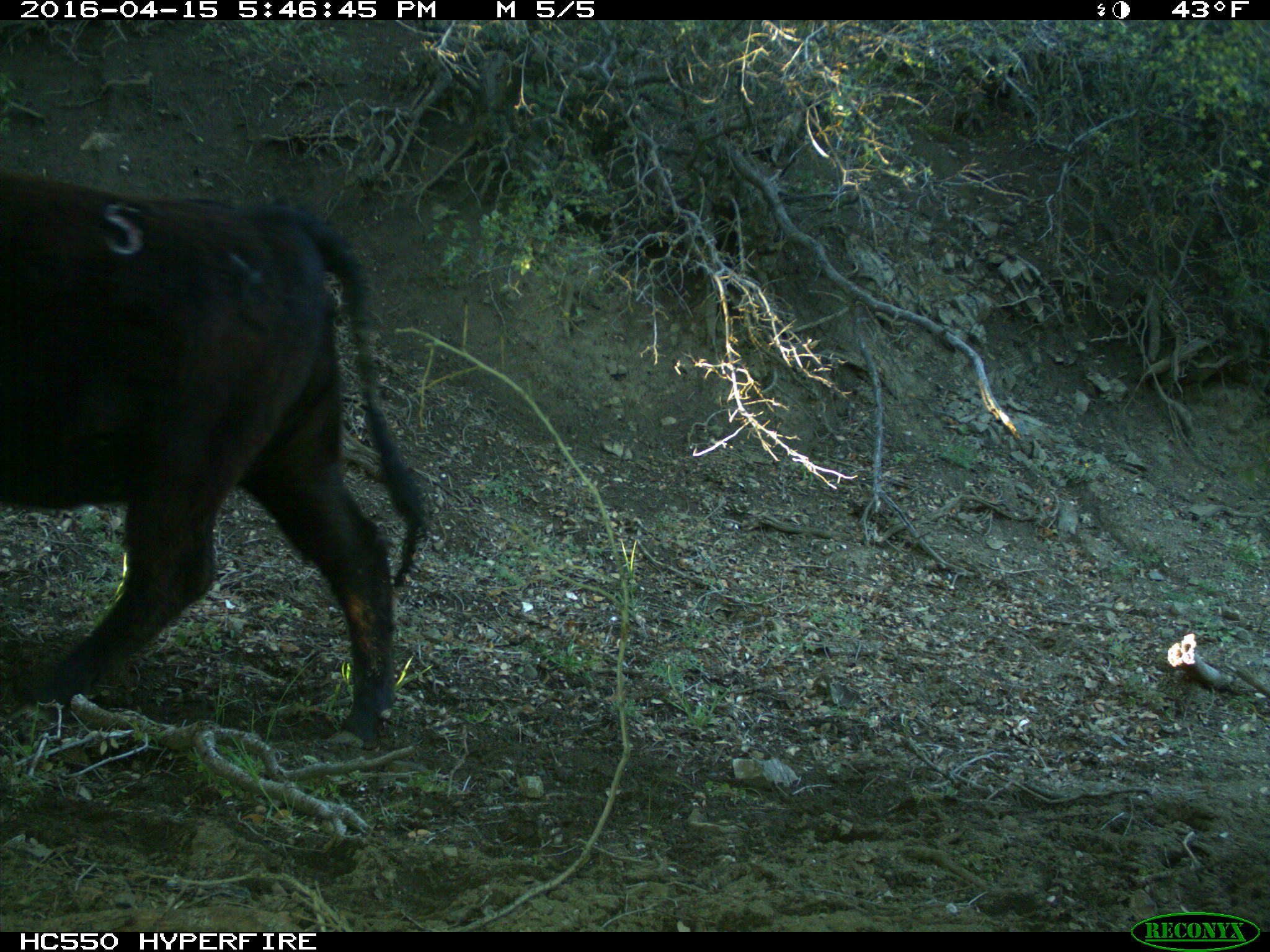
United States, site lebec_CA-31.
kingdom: Animalia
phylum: Chordata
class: Mammalia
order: Artiodactyla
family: Bovidae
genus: Bos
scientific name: Bos taurus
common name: domestic cow